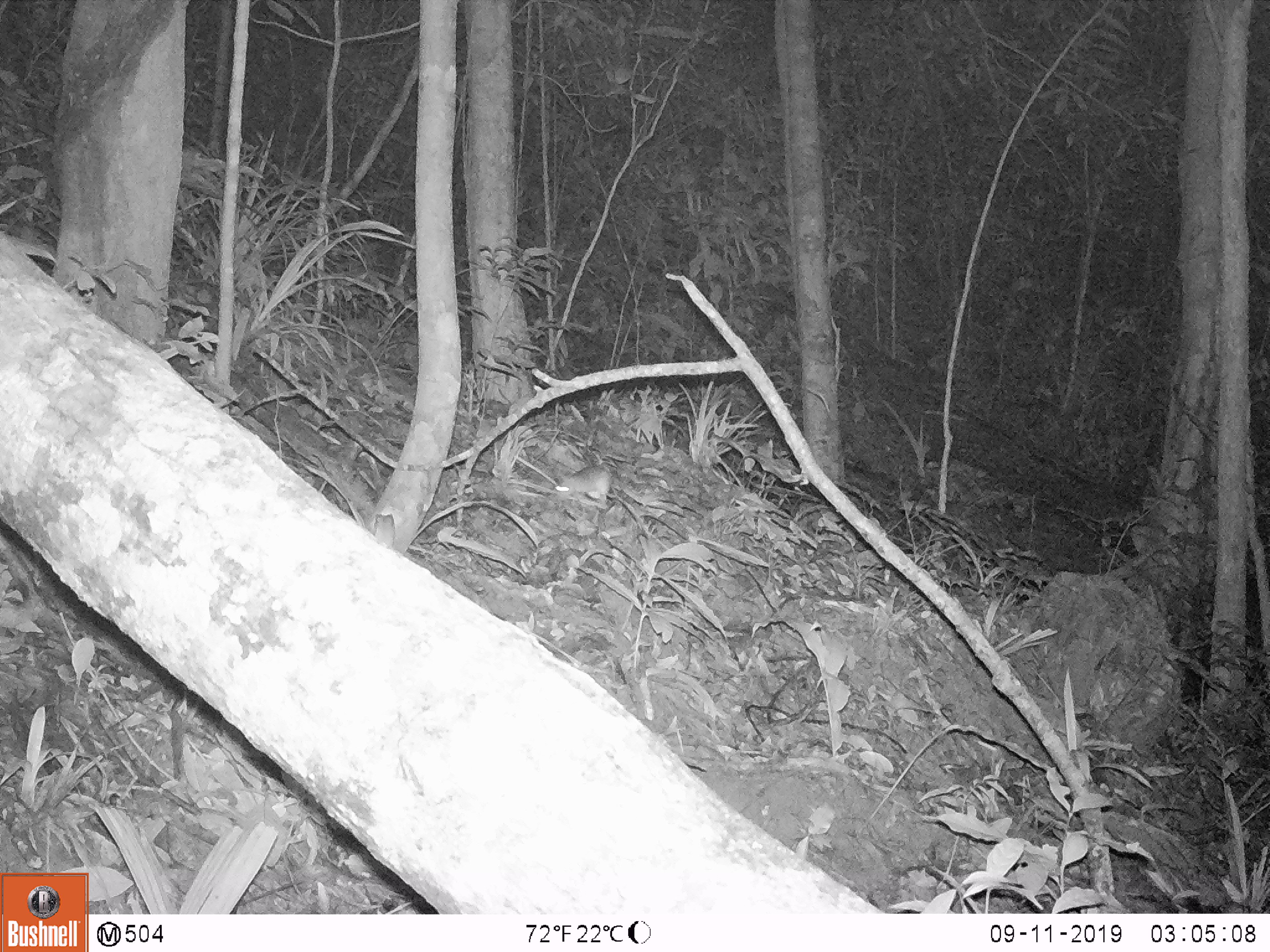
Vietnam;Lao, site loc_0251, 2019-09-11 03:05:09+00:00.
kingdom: Animalia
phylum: Chordata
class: Mammalia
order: Rodentia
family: Muridae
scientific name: Muridae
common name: old-world mice and rats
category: unidentified murid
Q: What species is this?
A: Unidentified murid (old-world mice and rats) (Muridae).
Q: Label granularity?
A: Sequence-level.